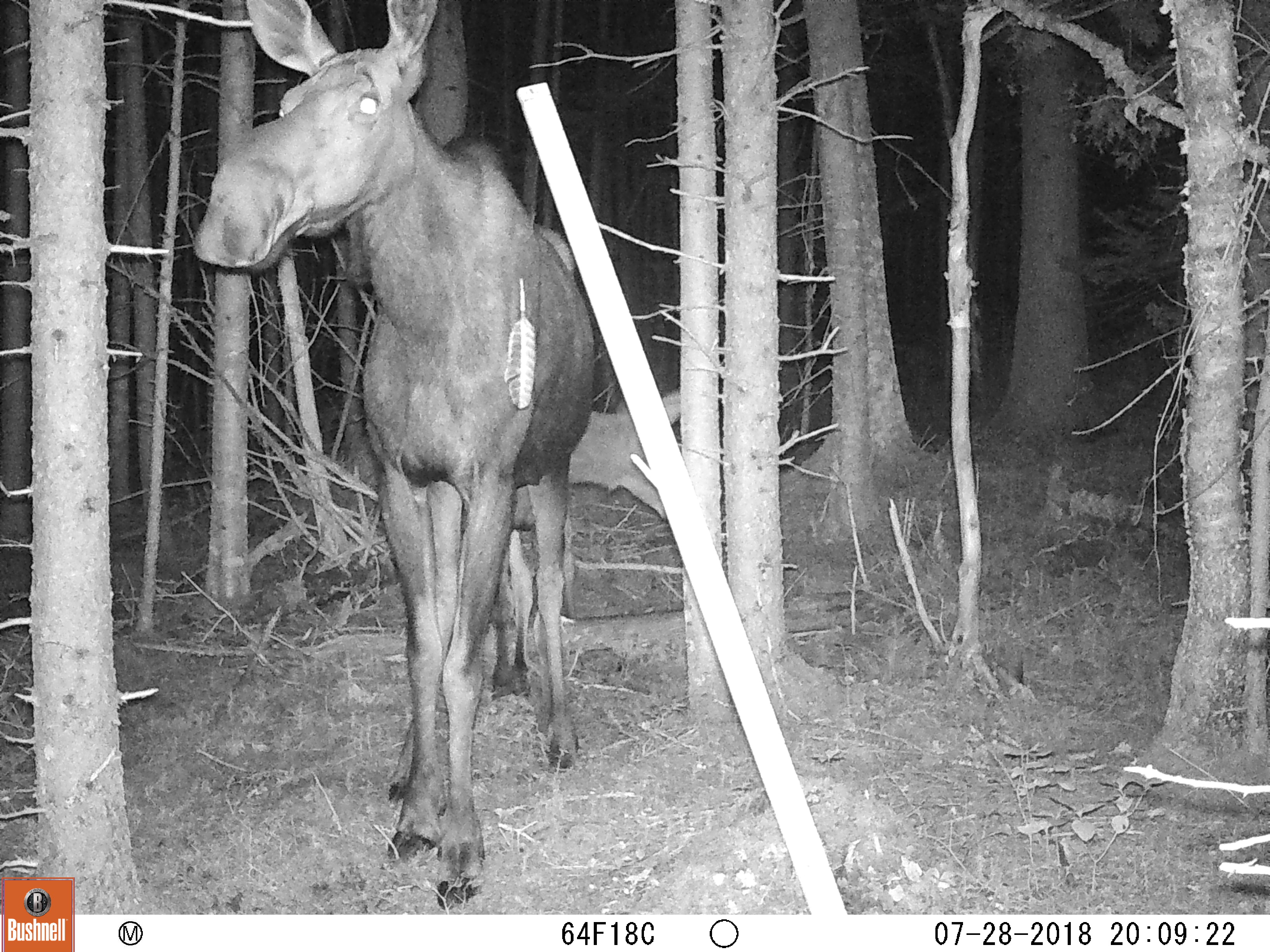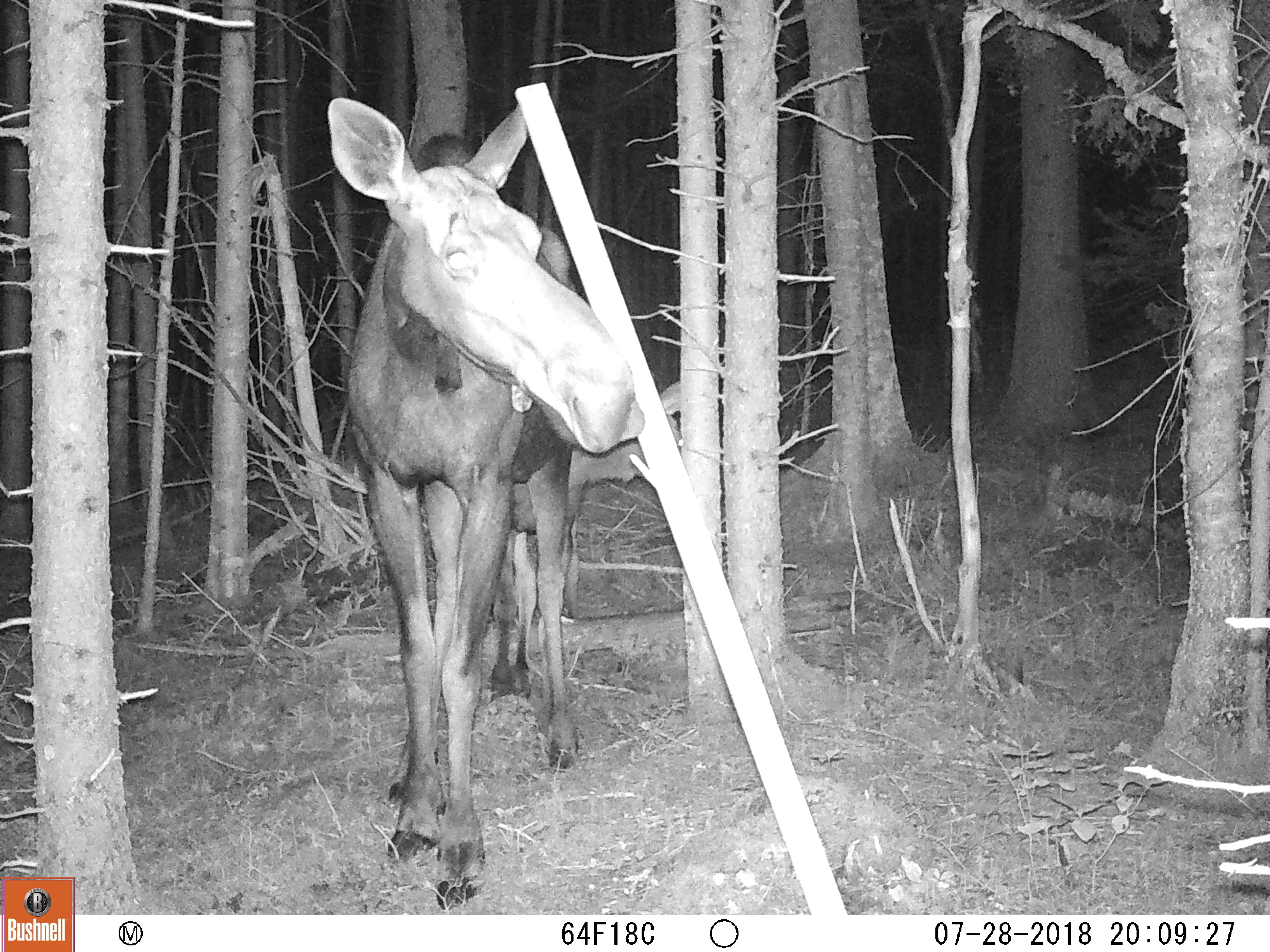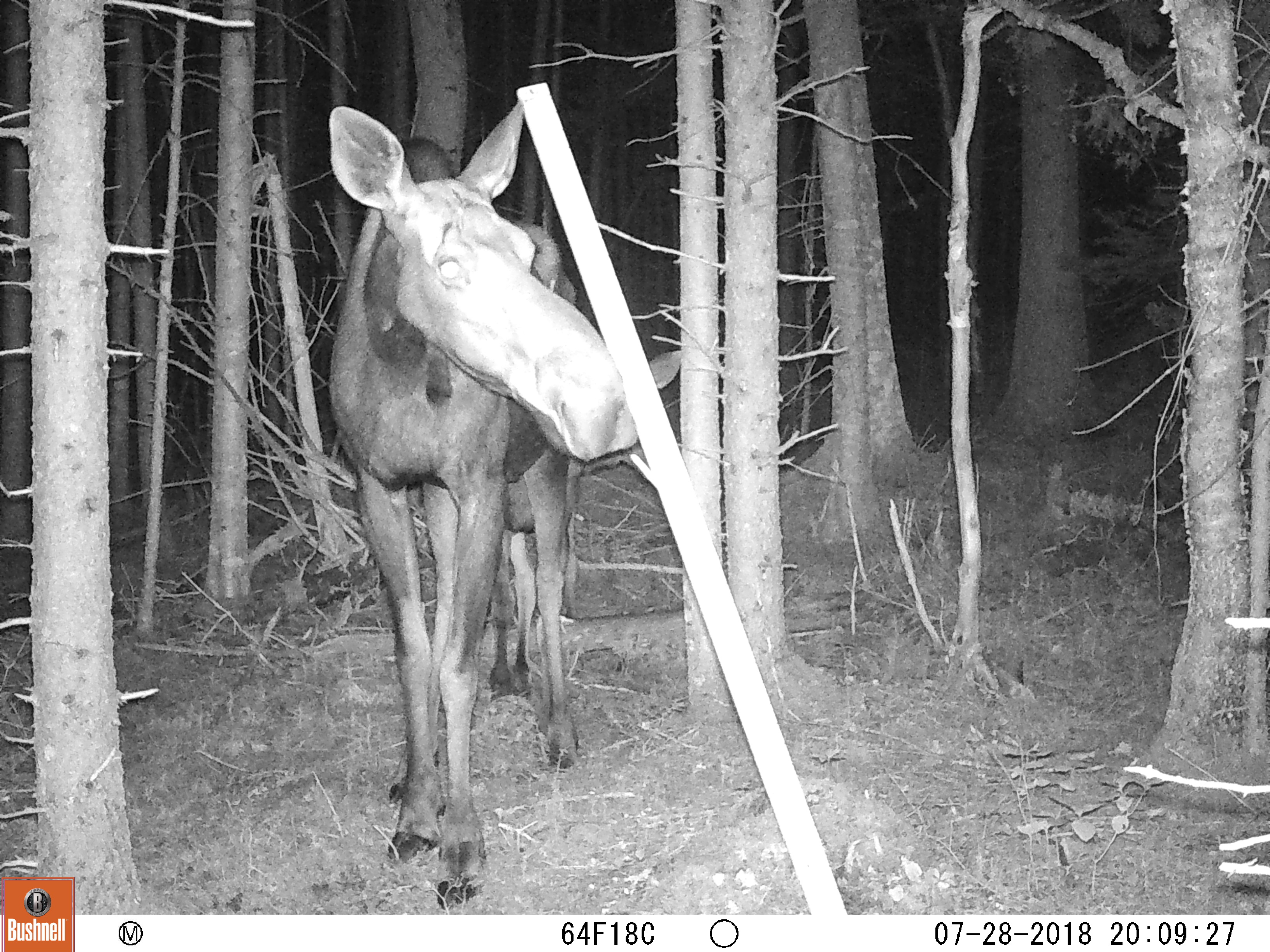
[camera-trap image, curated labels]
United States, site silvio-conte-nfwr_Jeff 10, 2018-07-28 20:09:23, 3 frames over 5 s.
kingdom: Animalia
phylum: Chordata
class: Mammalia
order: Artiodactyla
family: Cervidae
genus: Alces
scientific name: Alces alces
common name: moose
Moose (Alces alces).